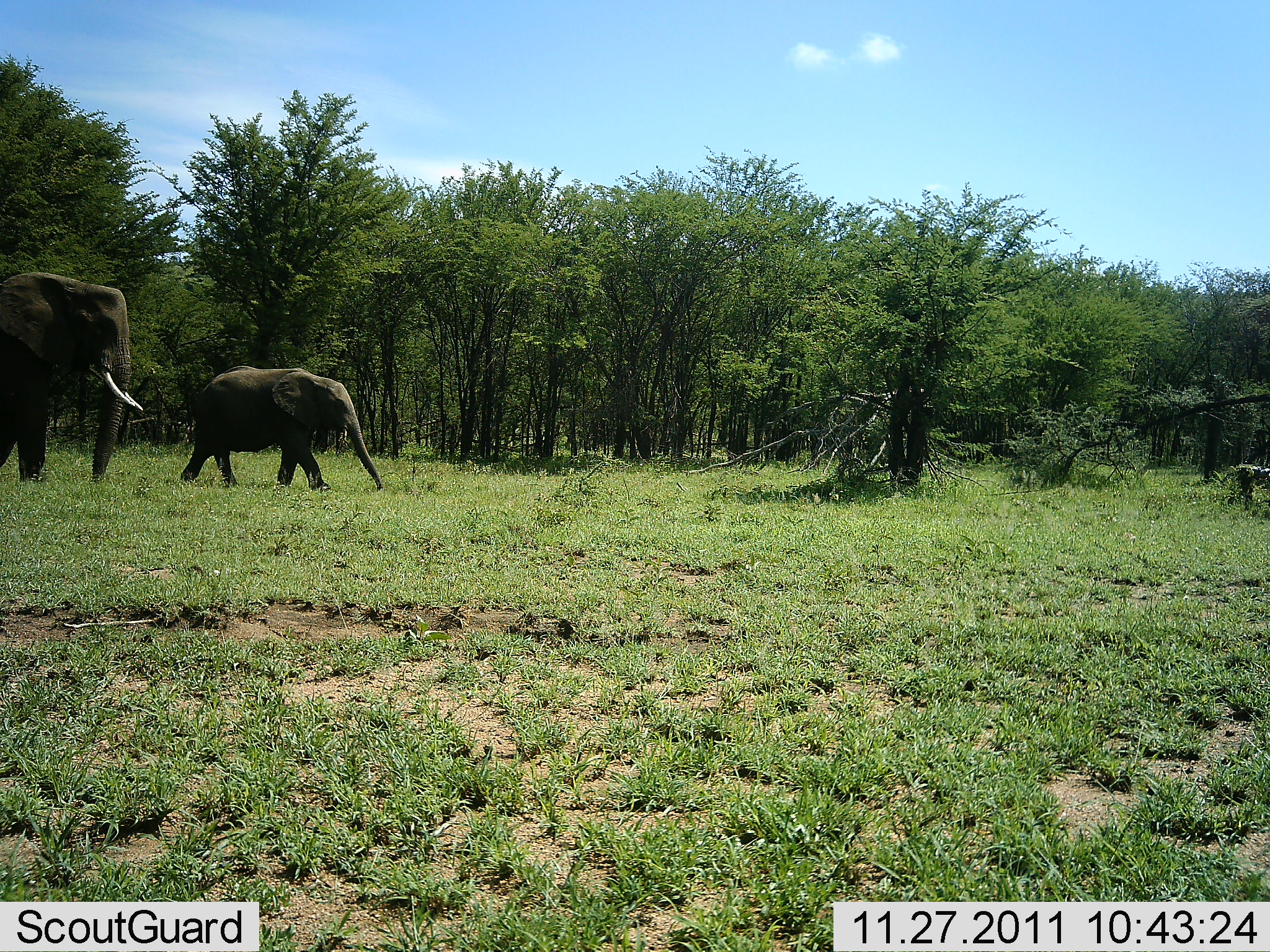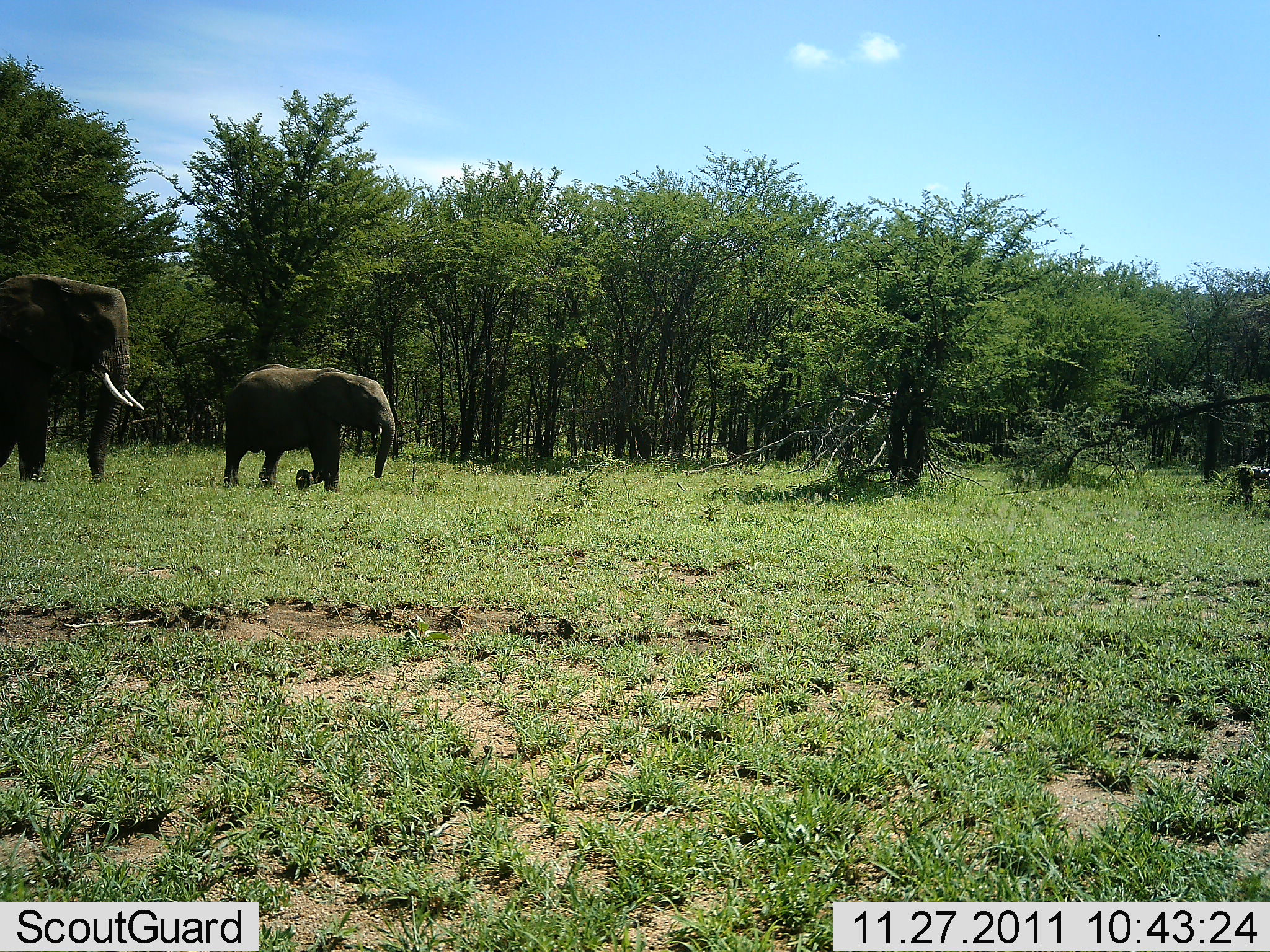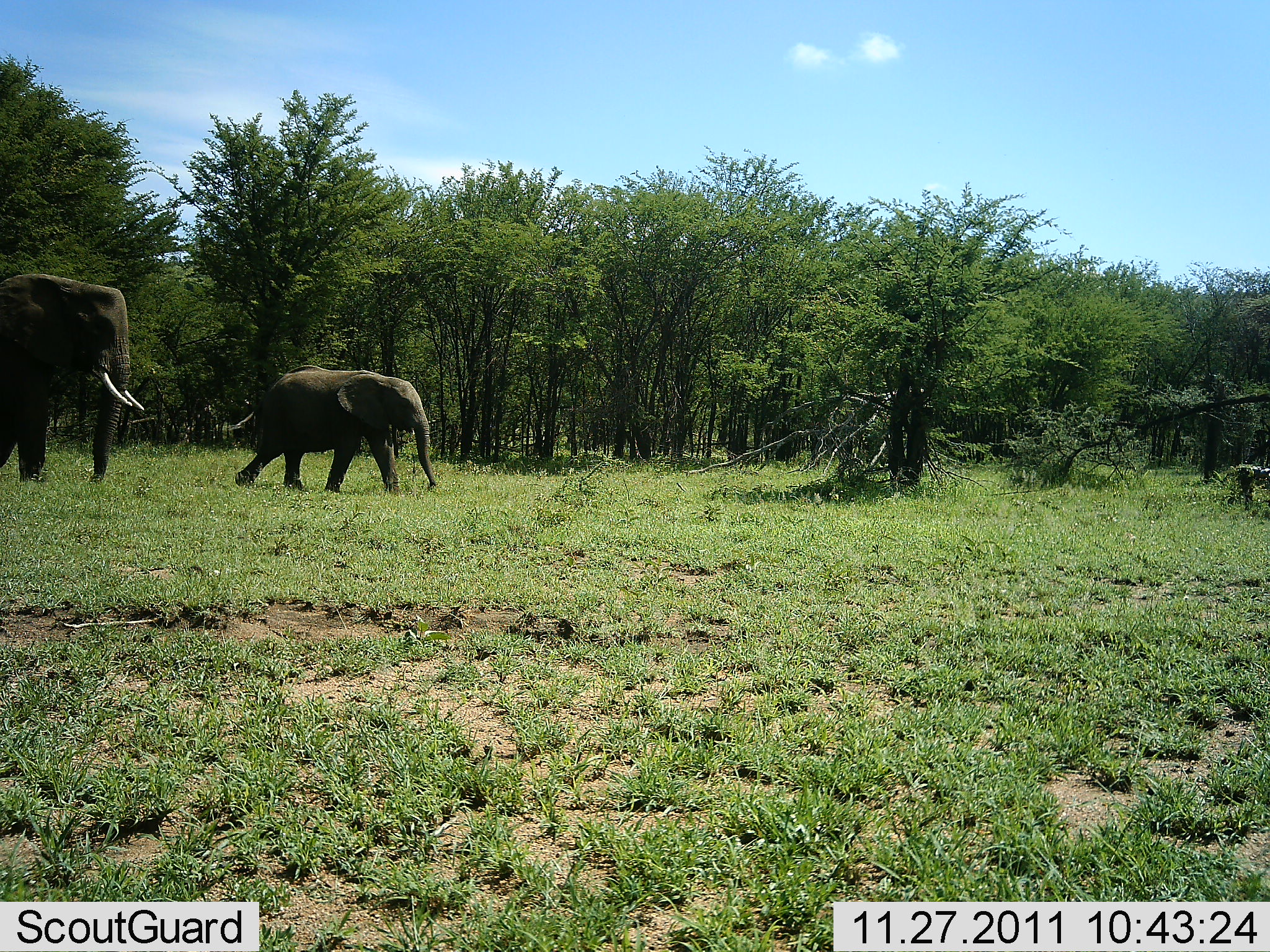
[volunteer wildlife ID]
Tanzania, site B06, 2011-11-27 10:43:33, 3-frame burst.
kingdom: Animalia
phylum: Chordata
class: Mammalia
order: Proboscidea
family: Elephantidae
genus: Loxodonta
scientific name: Loxodonta africana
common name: african bush elephant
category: elephant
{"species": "elephant (african bush elephant) (Loxodonta africana)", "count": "2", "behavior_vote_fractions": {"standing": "30%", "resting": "0%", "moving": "90%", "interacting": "0%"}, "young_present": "100%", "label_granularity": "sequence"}